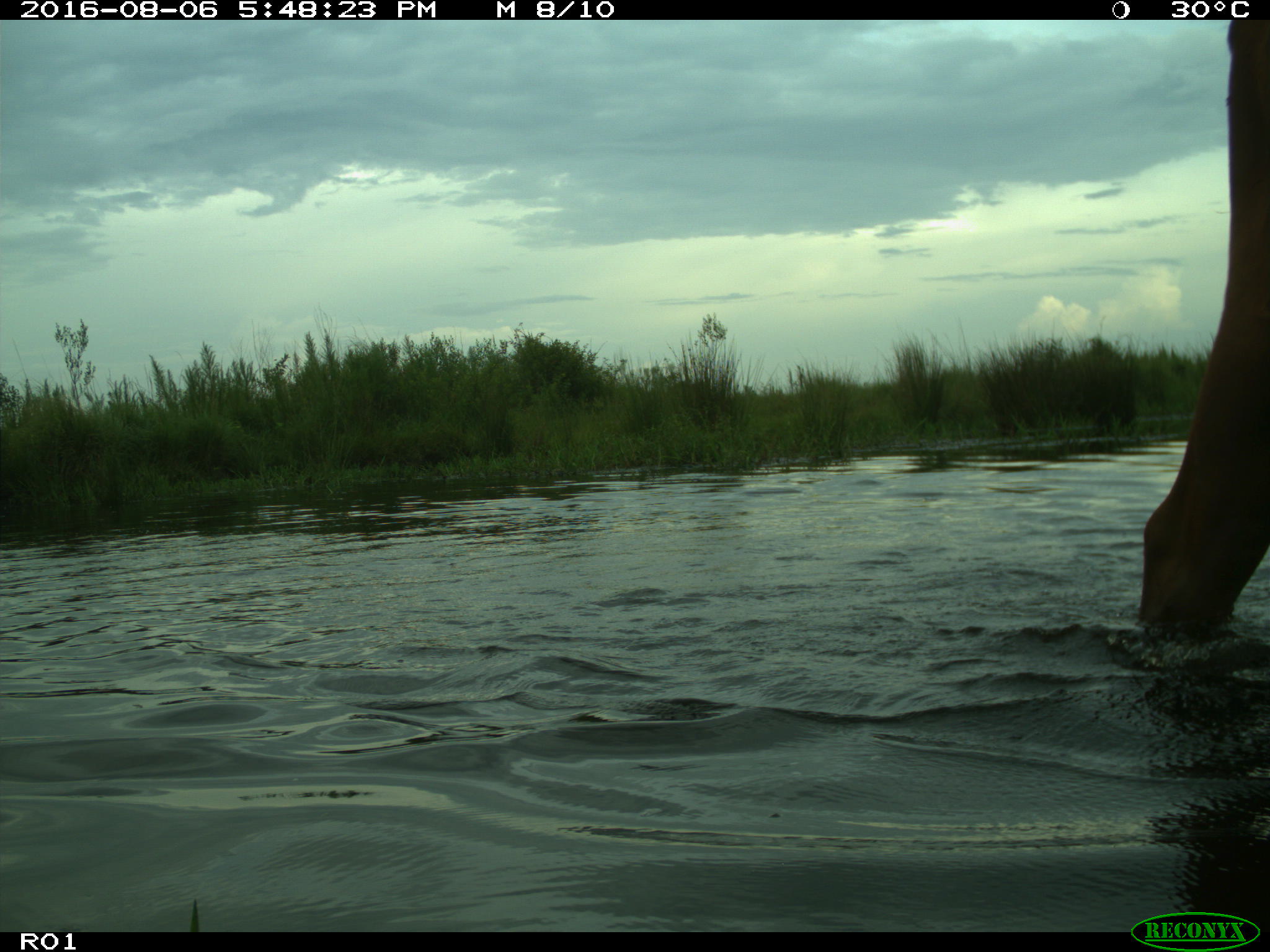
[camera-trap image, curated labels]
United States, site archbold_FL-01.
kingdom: Animalia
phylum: Chordata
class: Mammalia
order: Artiodactyla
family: Bovidae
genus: Bos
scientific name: Bos taurus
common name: domestic cow